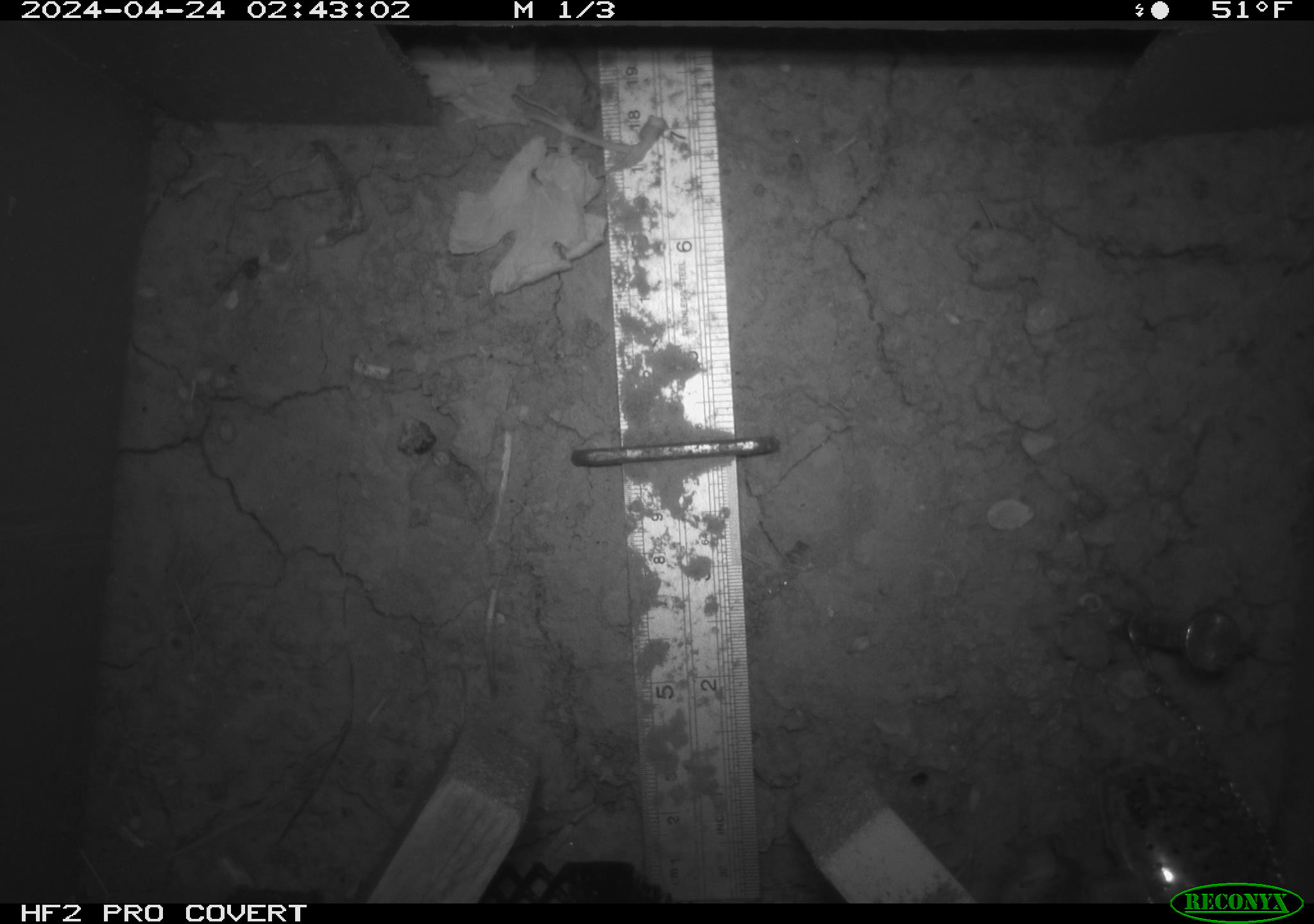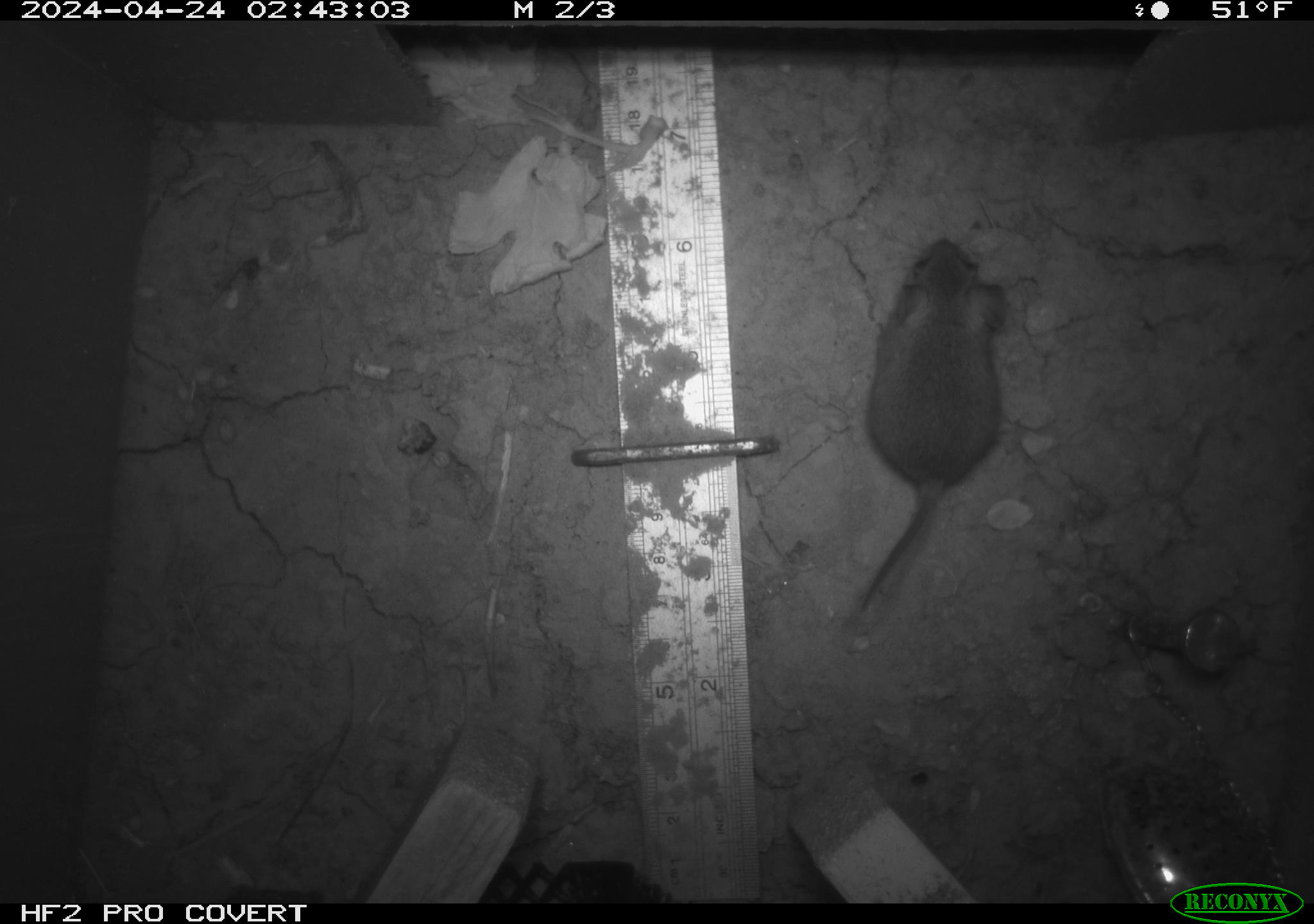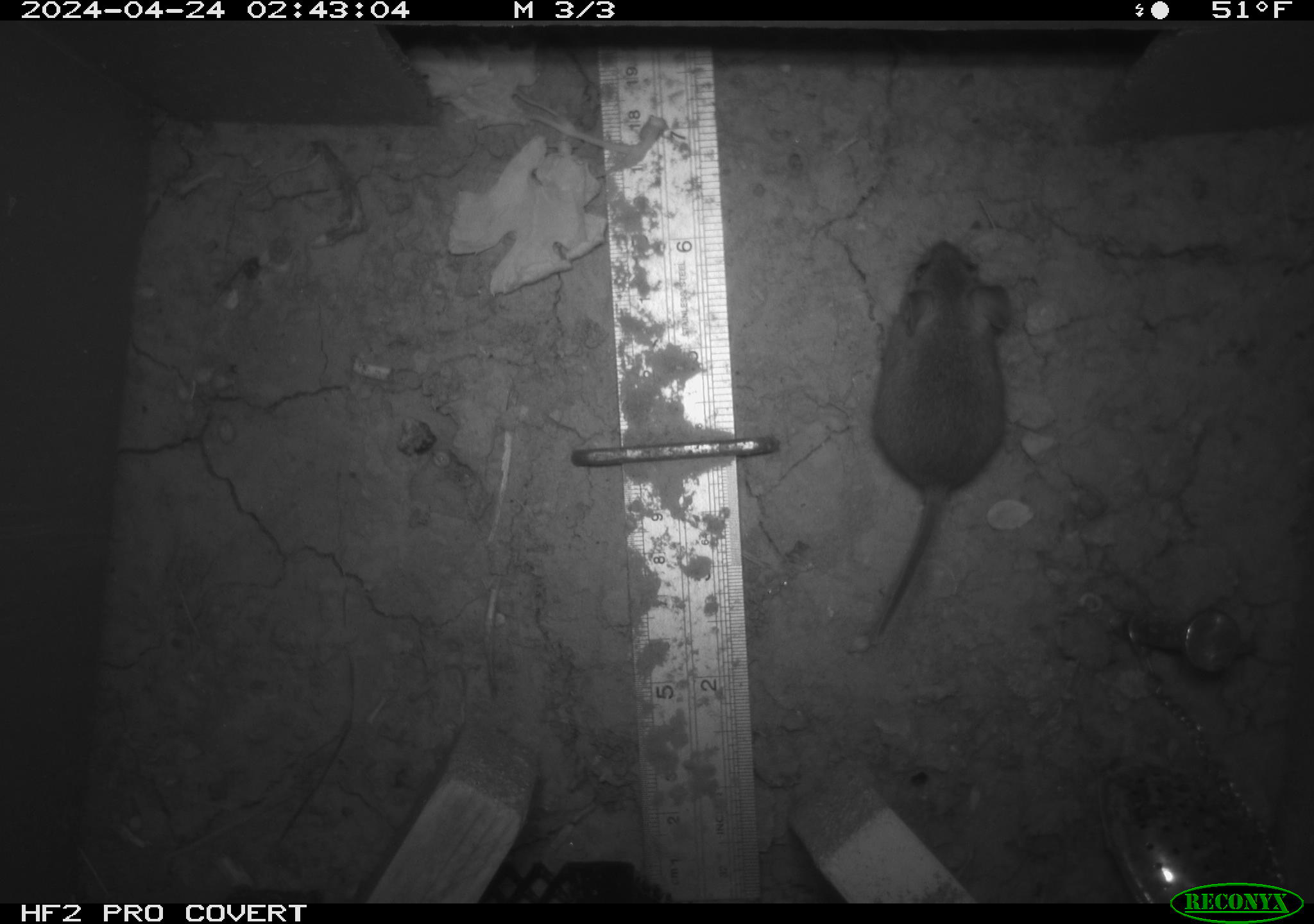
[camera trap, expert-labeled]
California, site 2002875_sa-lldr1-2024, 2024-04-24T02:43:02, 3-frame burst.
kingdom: Animalia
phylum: Chordata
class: Mammalia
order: Rodentia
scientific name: Rodentia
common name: mouse species